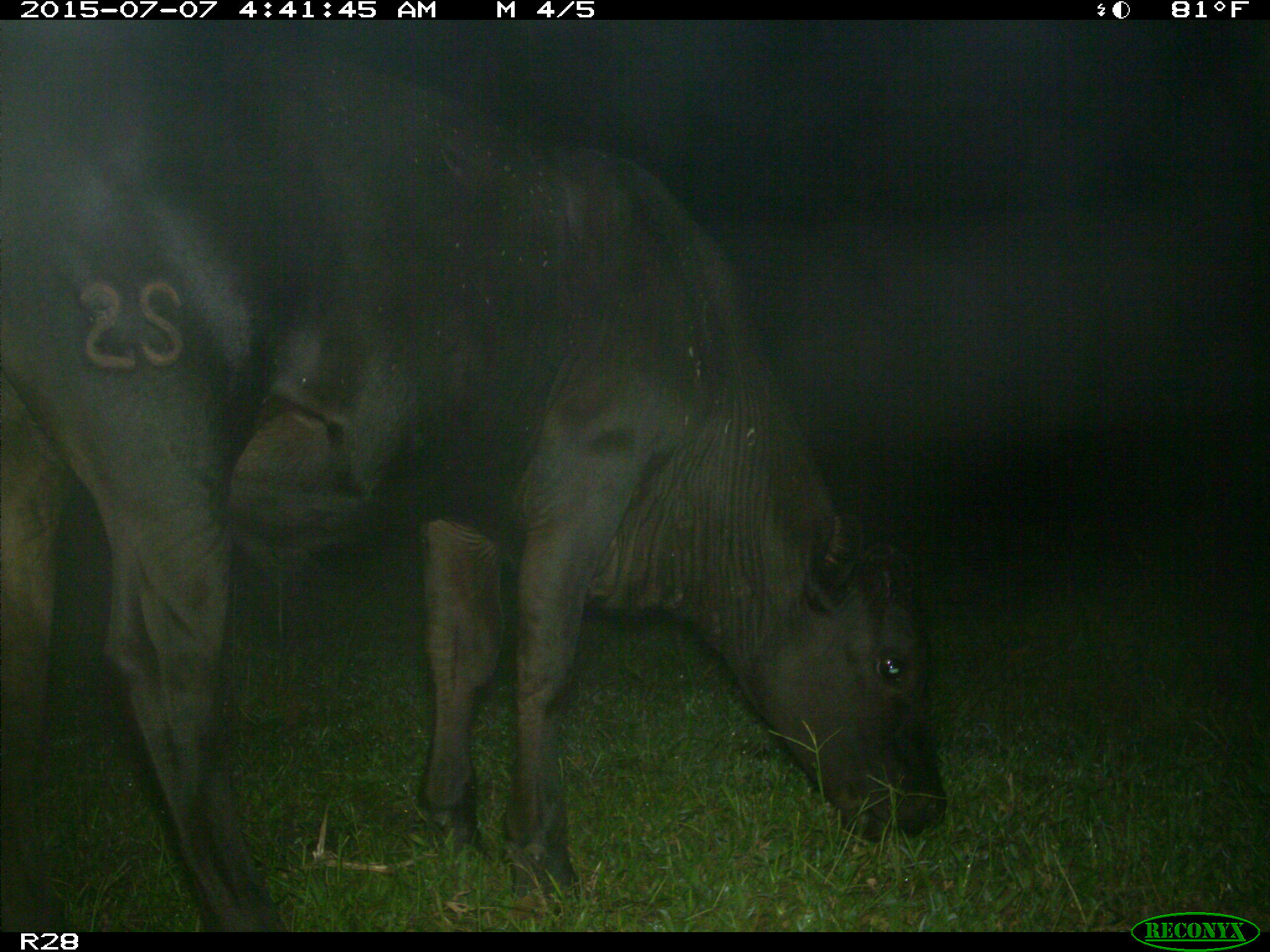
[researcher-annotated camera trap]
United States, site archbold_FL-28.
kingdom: Animalia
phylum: Chordata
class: Mammalia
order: Artiodactyla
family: Bovidae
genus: Bos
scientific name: Bos taurus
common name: domestic cow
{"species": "Bos taurus (domestic cow)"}